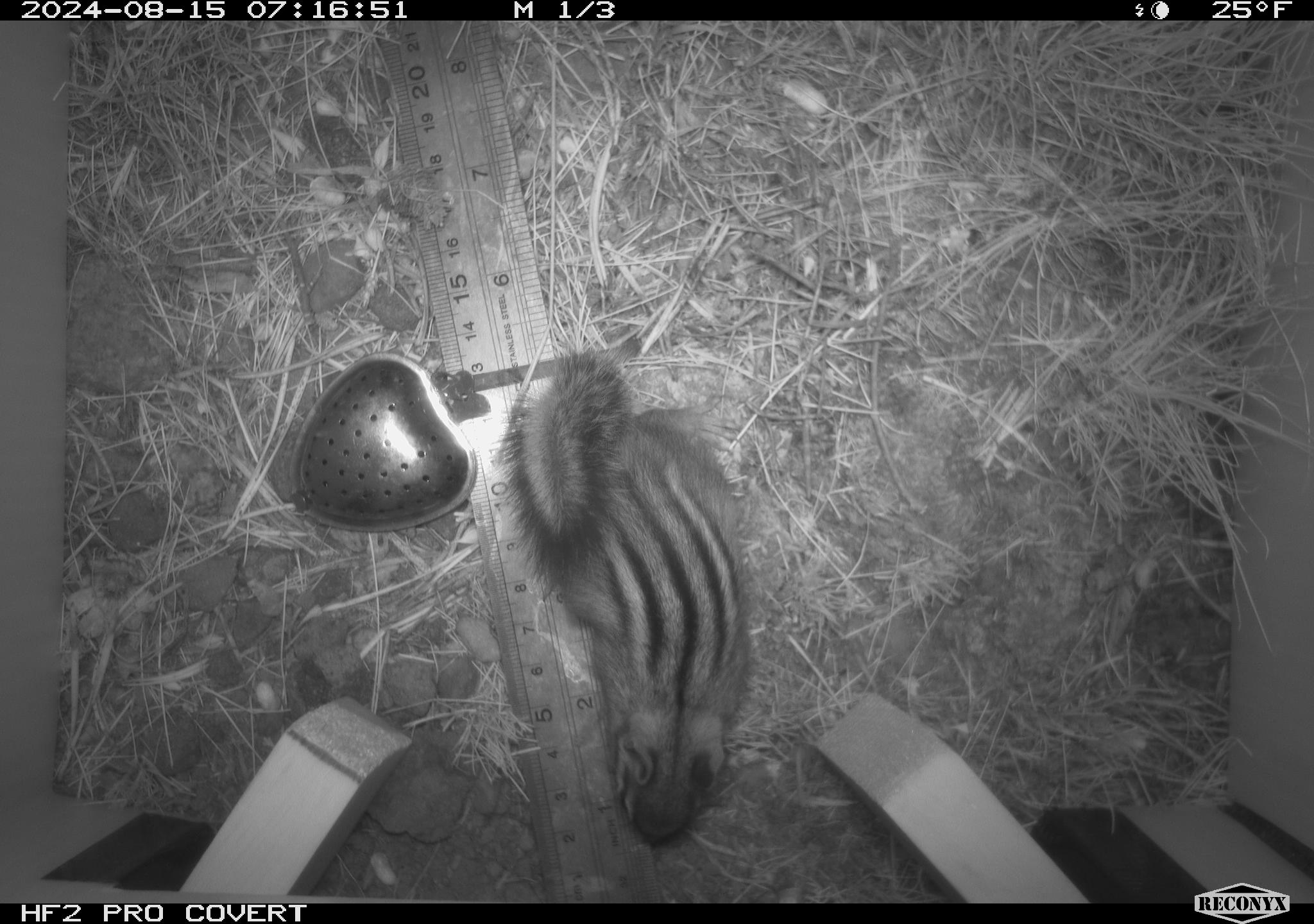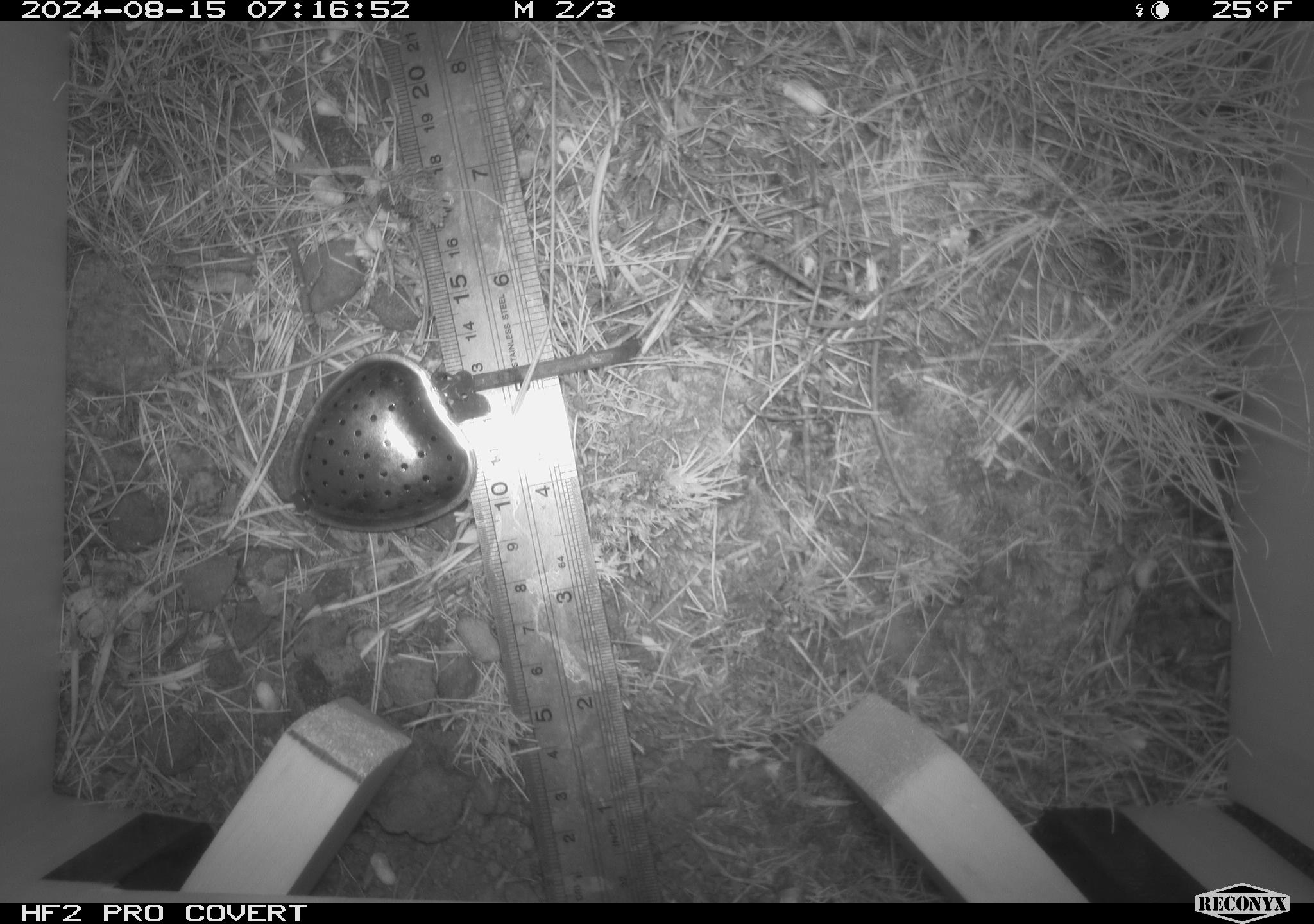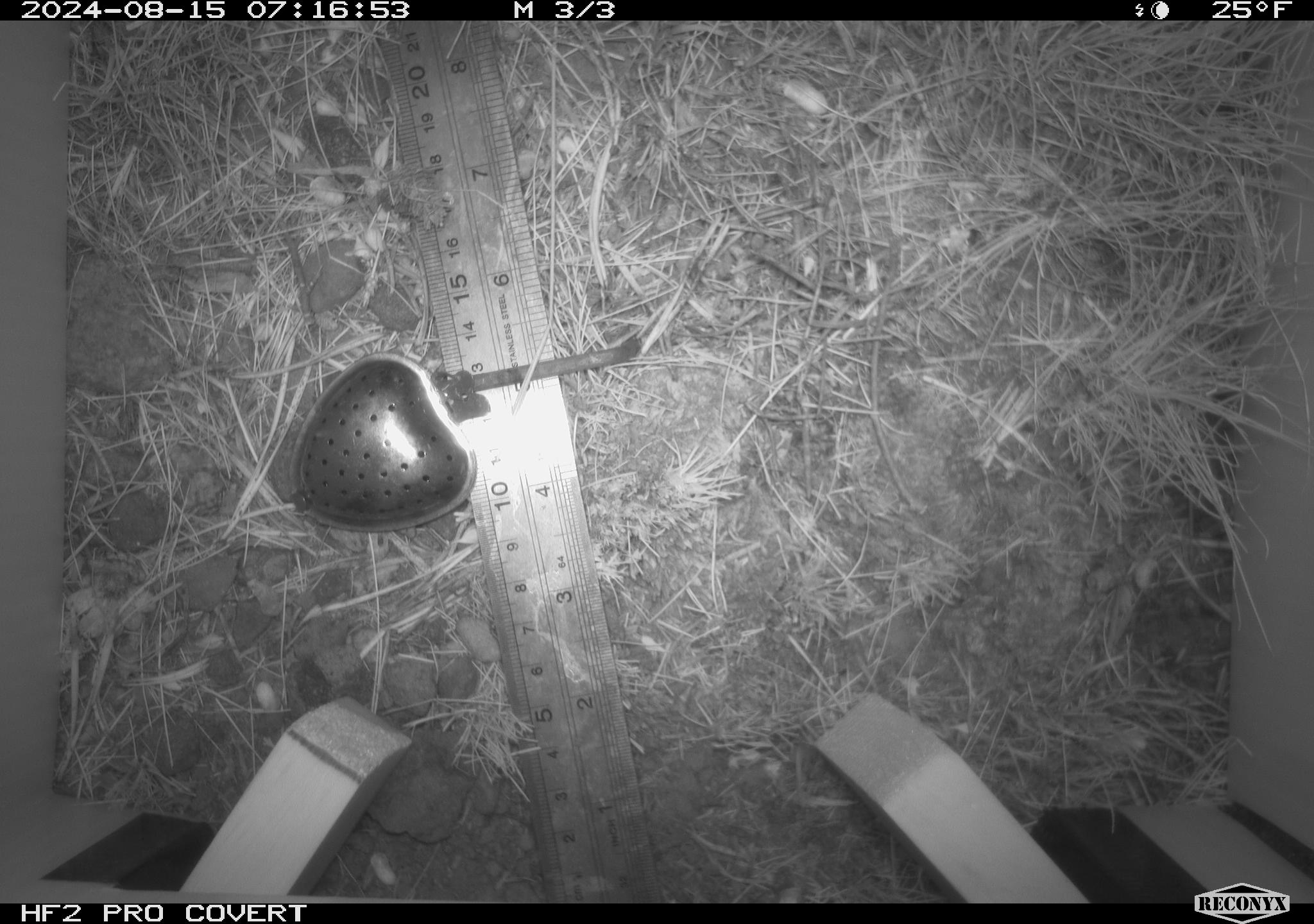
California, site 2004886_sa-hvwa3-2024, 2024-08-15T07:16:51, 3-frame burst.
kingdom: Animalia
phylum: Chordata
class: Mammalia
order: Rodentia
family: Sciuridae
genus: Neotamias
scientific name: Neotamias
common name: western chipmunks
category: neotamias species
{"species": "neotamias species (western chipmunks) (Neotamias)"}